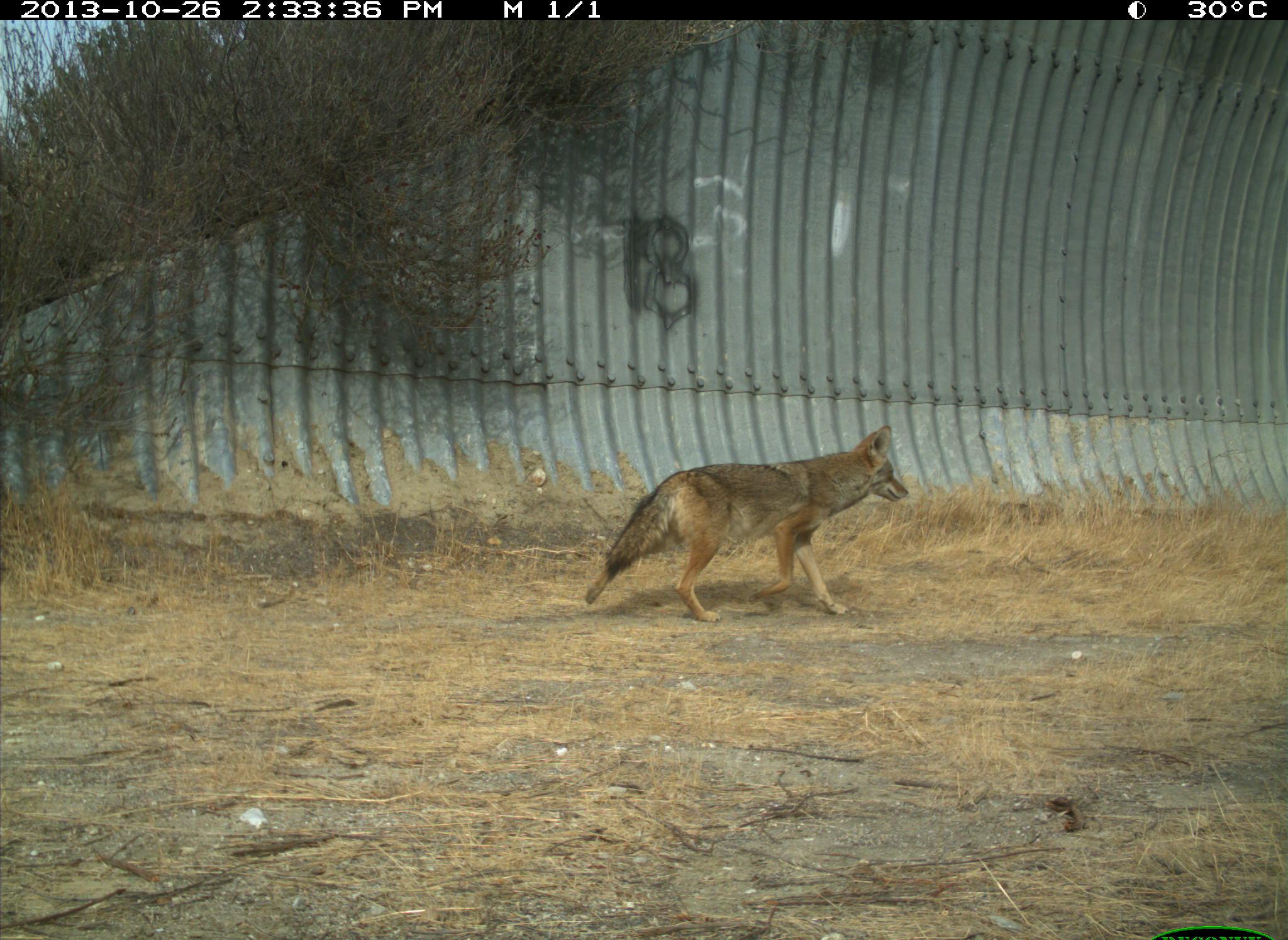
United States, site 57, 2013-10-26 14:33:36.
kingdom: Animalia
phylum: Chordata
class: Mammalia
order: Carnivora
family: Canidae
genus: Canis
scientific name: Canis latrans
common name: coyote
Coyote (Canis latrans).